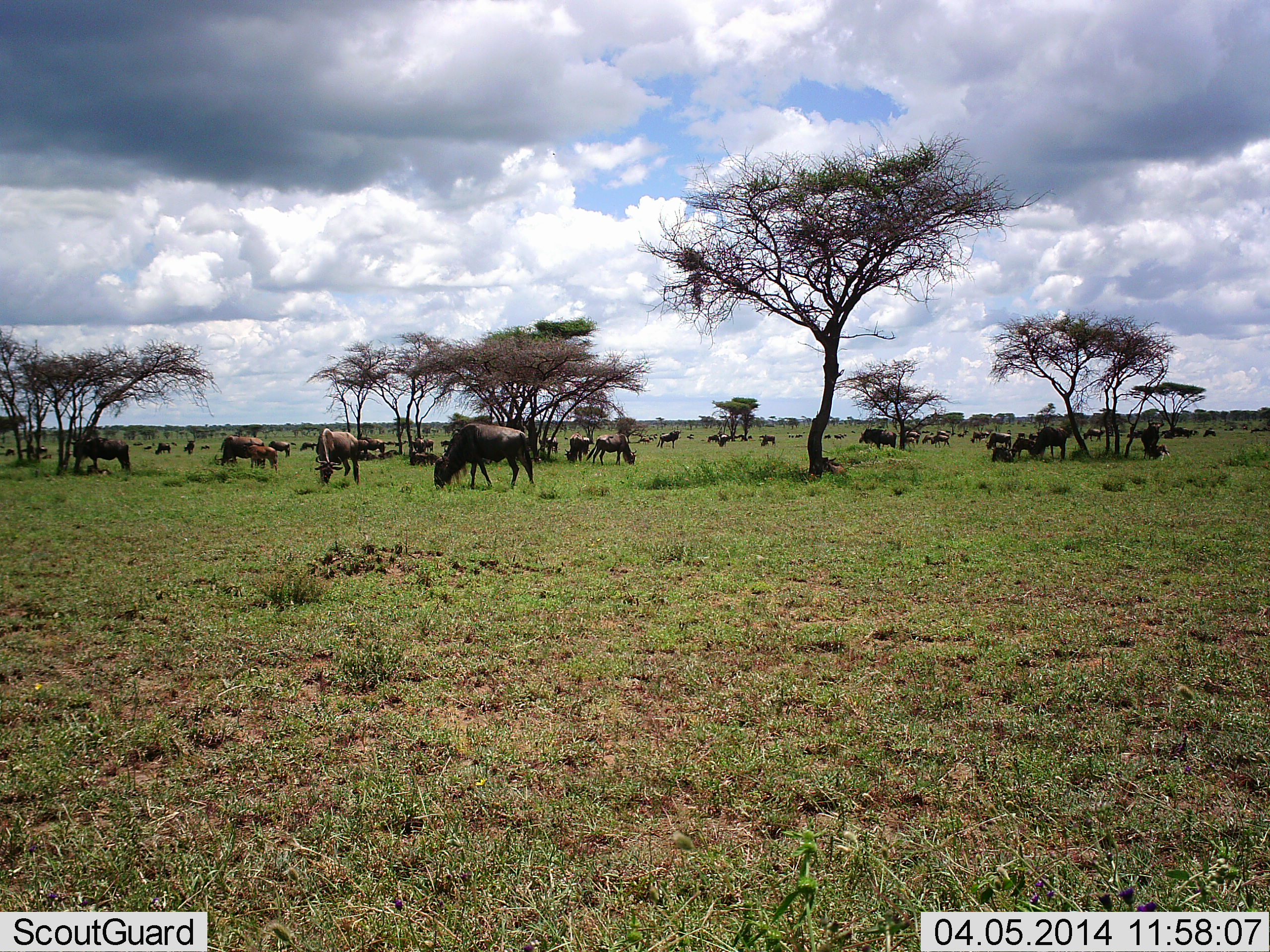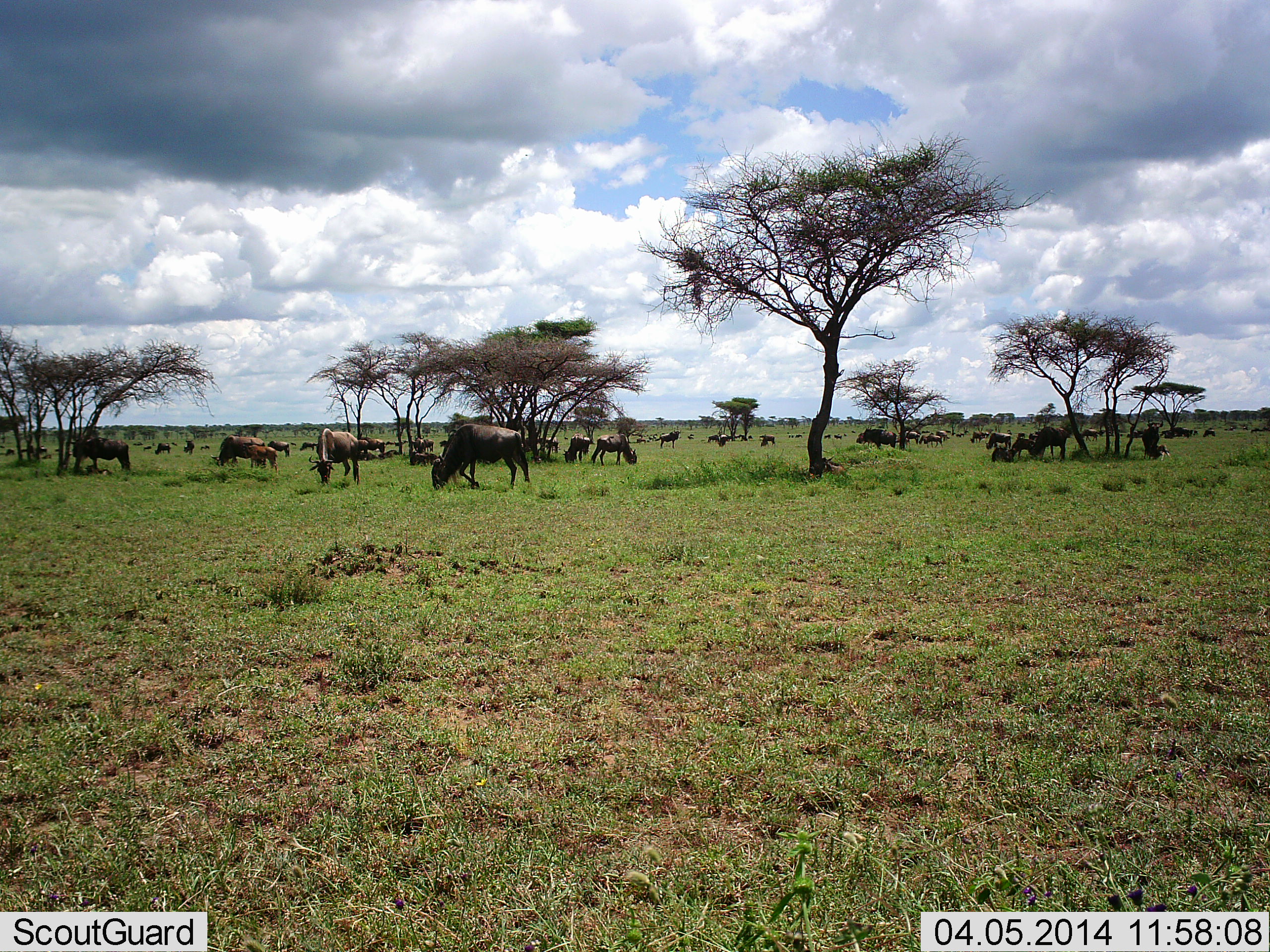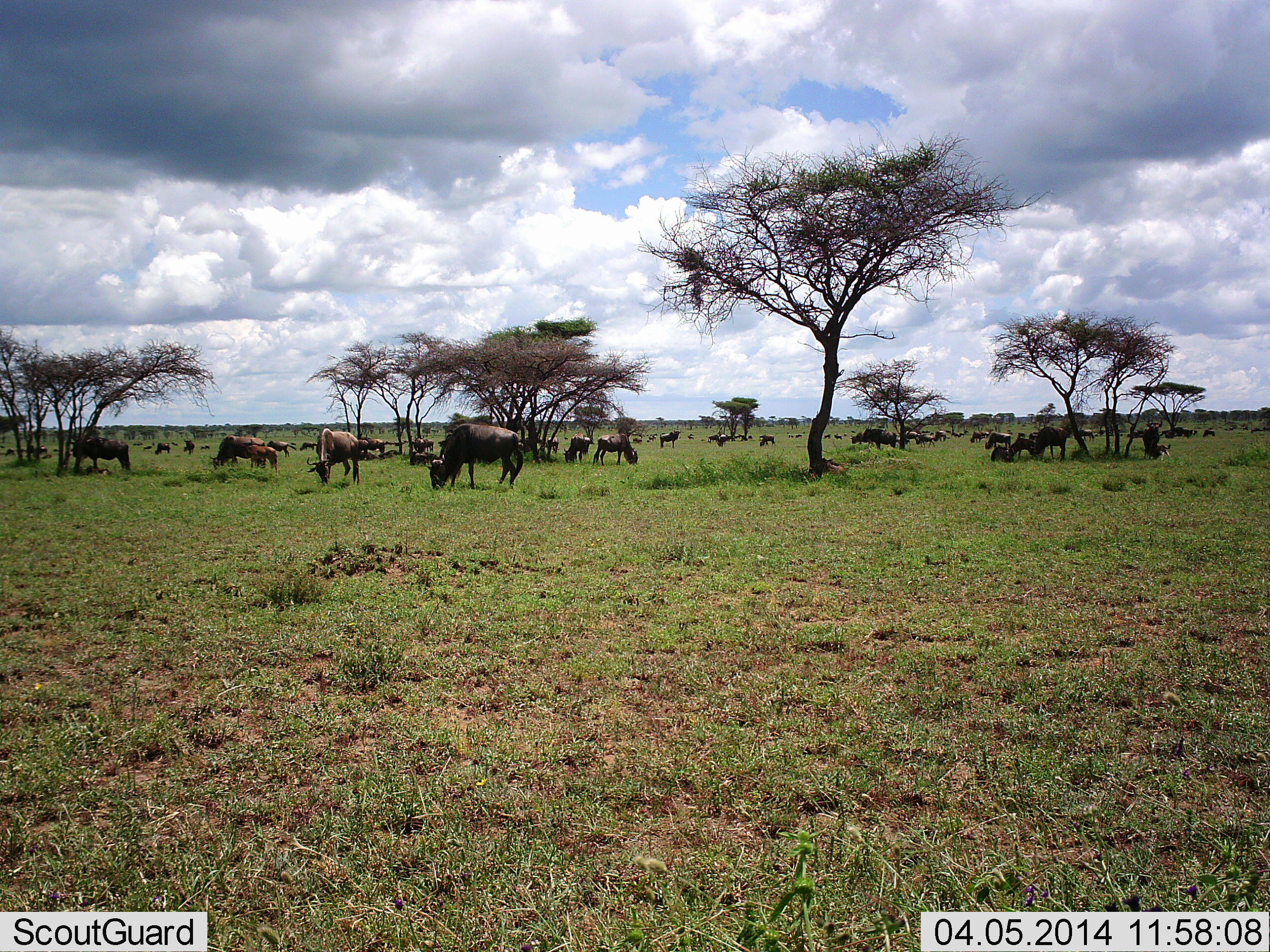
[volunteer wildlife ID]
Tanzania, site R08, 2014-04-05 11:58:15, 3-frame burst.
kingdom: Animalia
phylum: Chordata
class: Mammalia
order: Artiodactyla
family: Bovidae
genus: Connochaetes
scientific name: Connochaetes taurinus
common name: blue wildebeest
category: wildebeest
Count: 11-50.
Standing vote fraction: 50%.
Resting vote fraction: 20%.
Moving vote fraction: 20%.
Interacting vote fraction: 0%.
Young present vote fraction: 10%.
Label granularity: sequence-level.